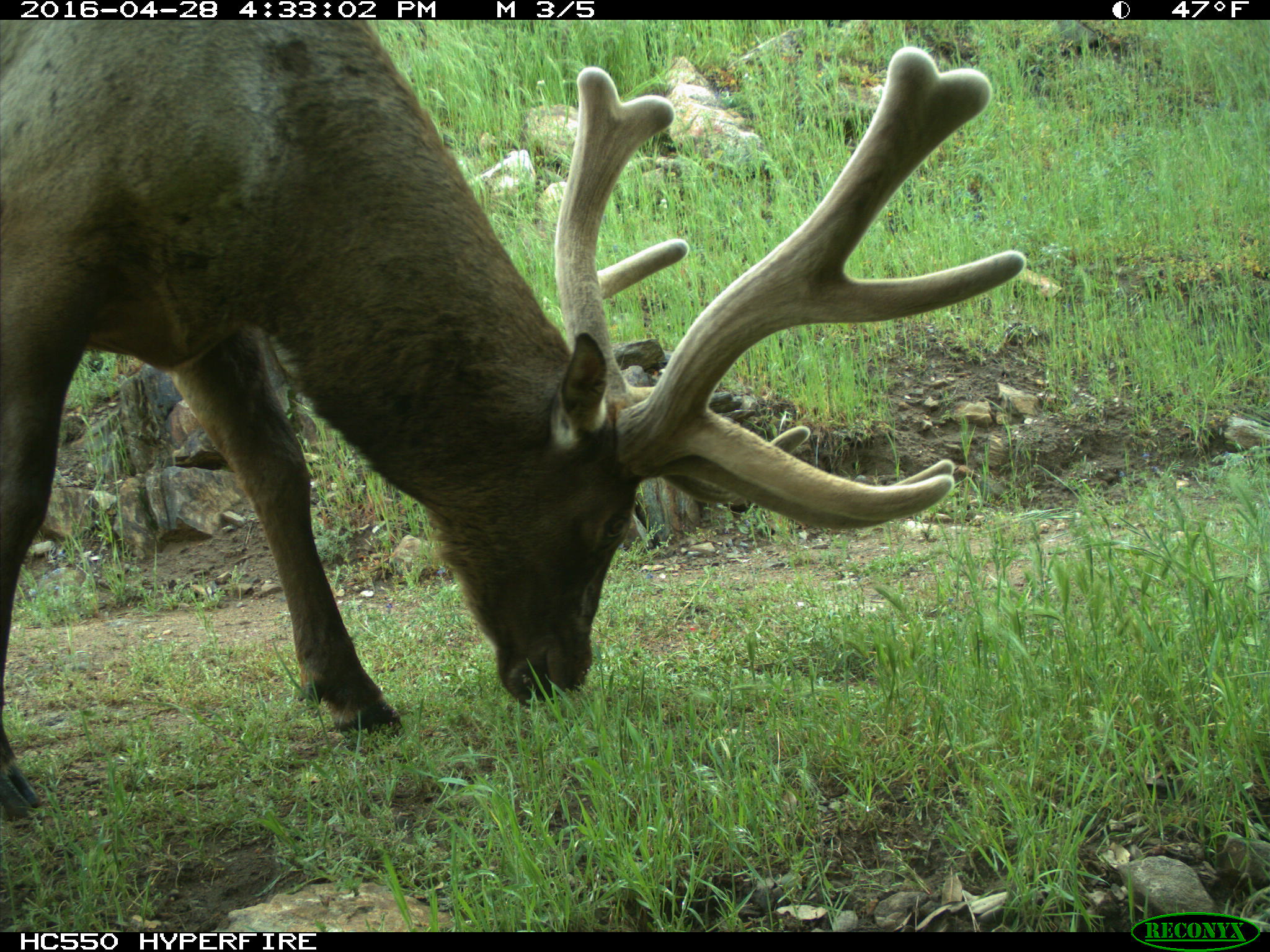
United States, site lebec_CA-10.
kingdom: Animalia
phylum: Chordata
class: Mammalia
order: Artiodactyla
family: Cervidae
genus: Cervus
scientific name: Cervus canadensis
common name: elk